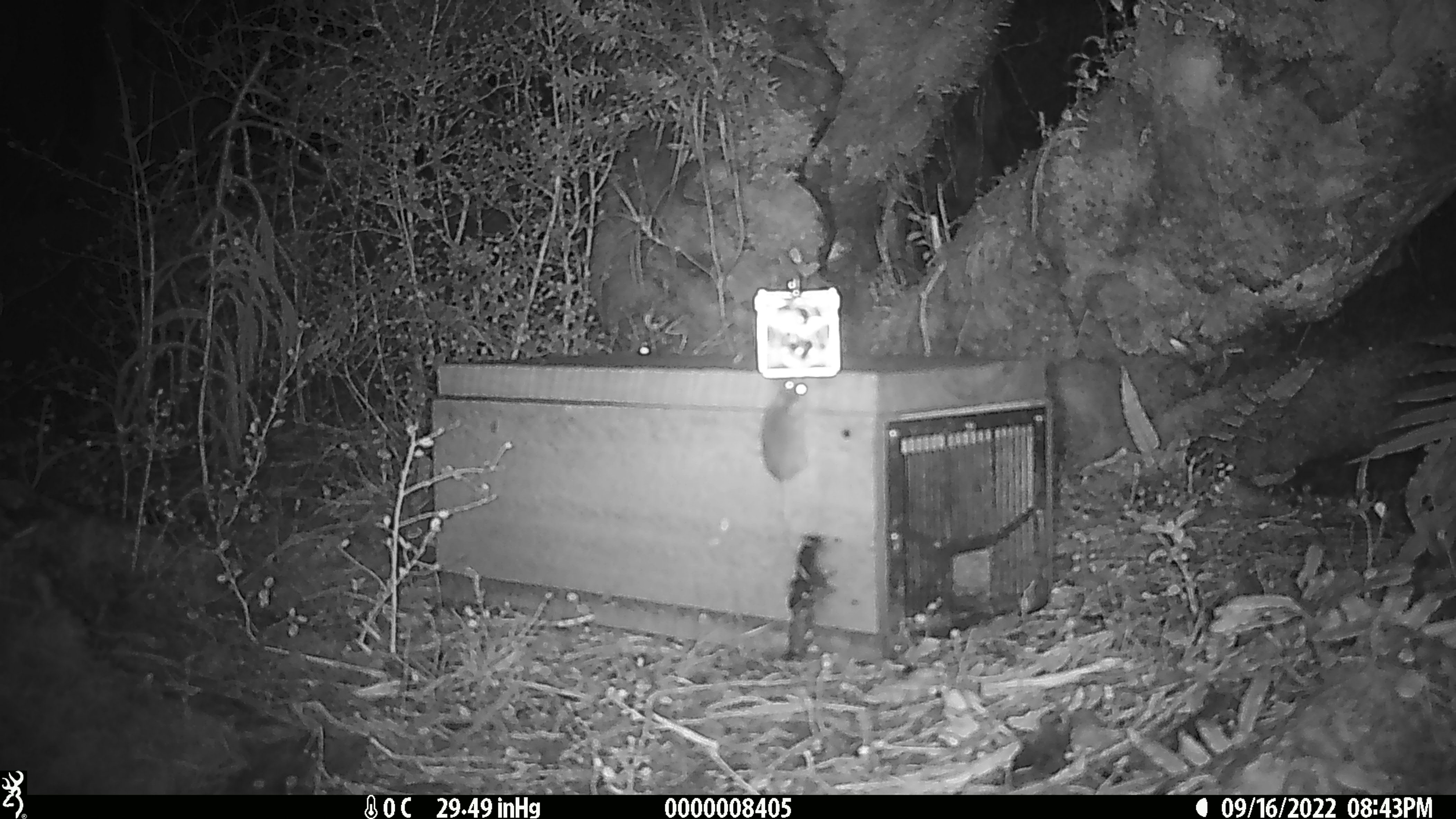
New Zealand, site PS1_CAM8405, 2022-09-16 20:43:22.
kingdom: Animalia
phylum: Chordata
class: Mammalia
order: Rodentia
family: Muridae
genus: Mus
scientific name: Mus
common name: mouse